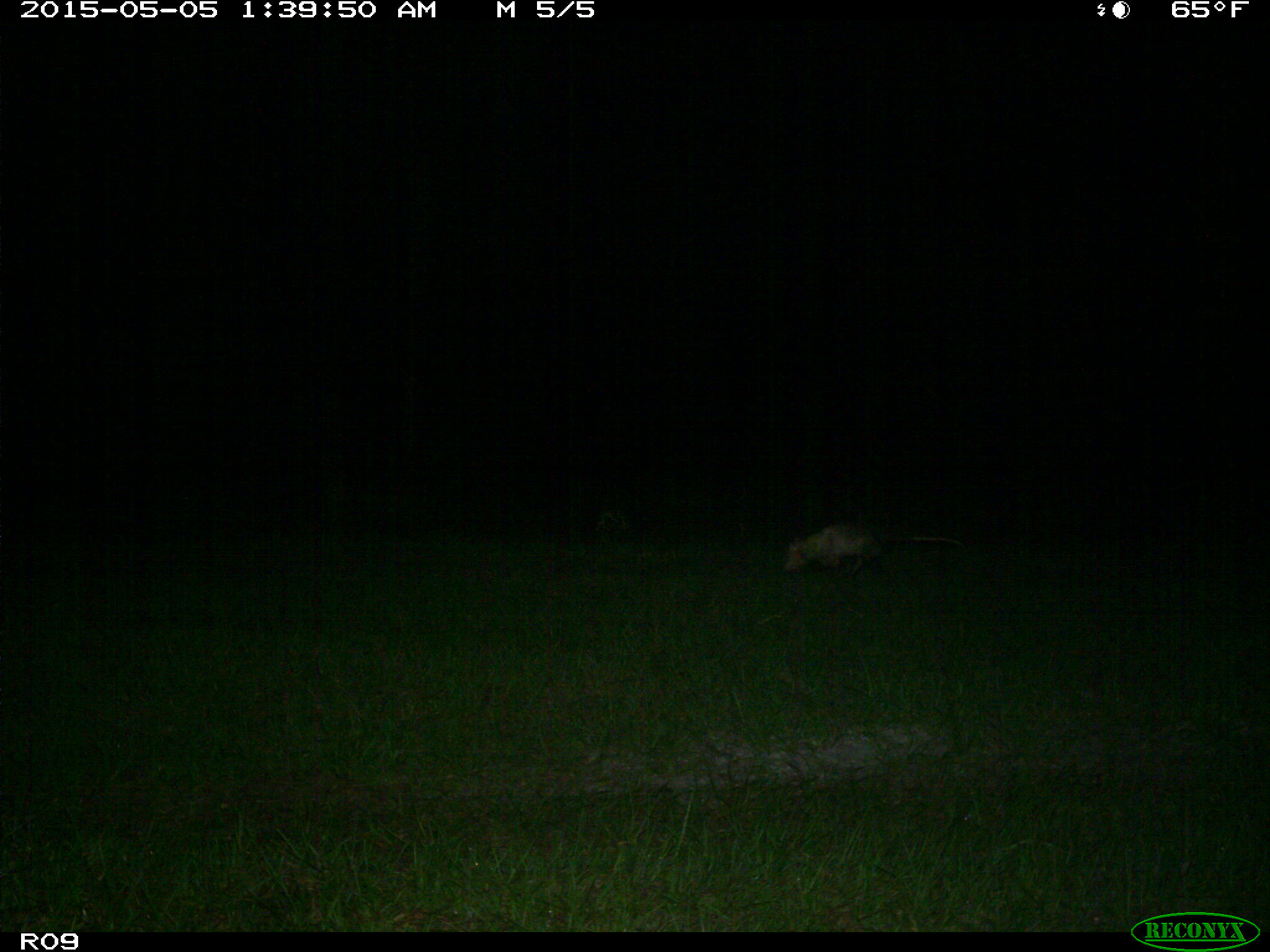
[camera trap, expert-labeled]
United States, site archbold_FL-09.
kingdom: Animalia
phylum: Chordata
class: Mammalia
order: Didelphimorphia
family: Didelphidae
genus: Didelphis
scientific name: Didelphis virginiana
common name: virginia opossum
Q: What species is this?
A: Didelphis virginiana (virginia opossum).